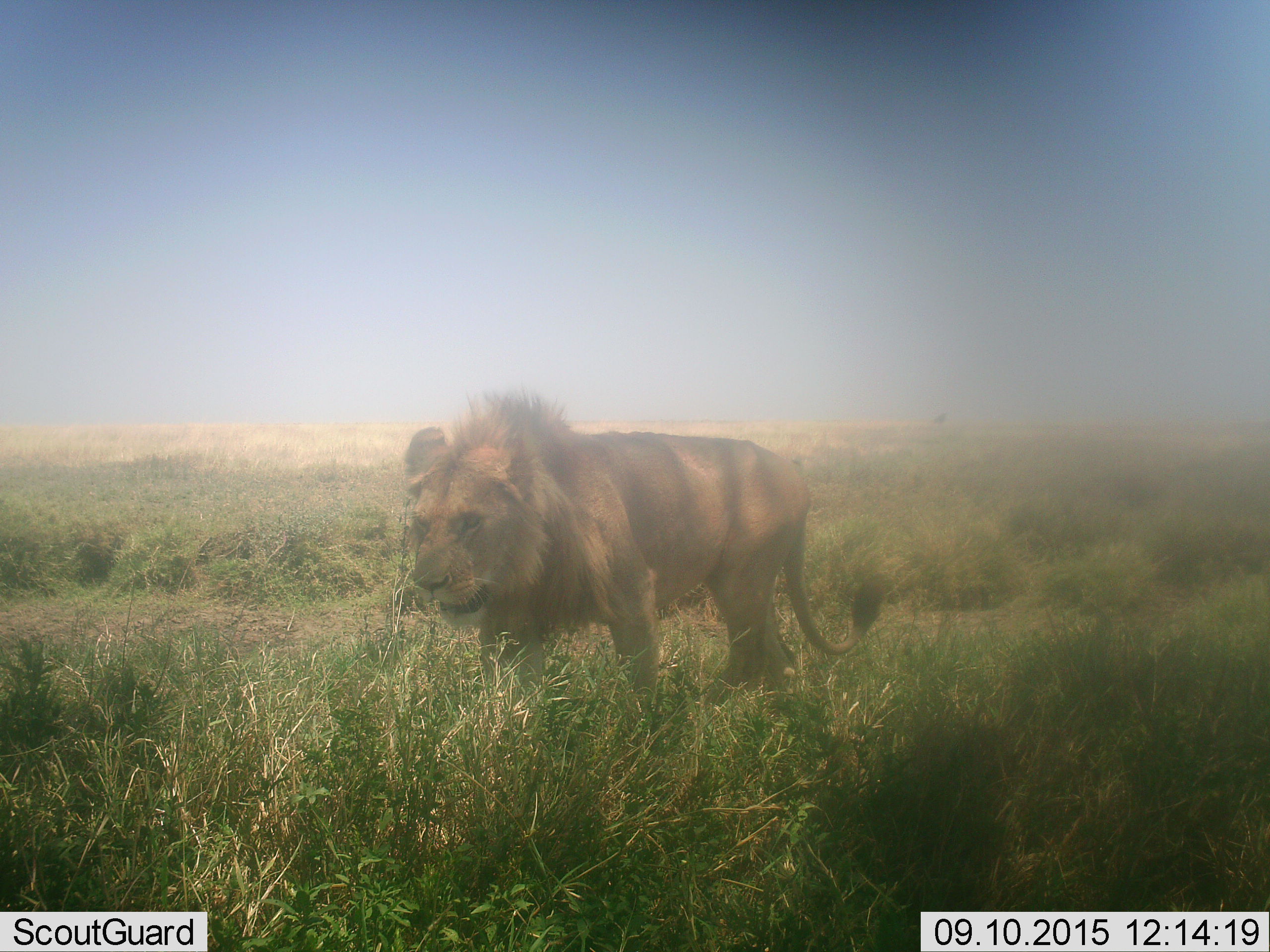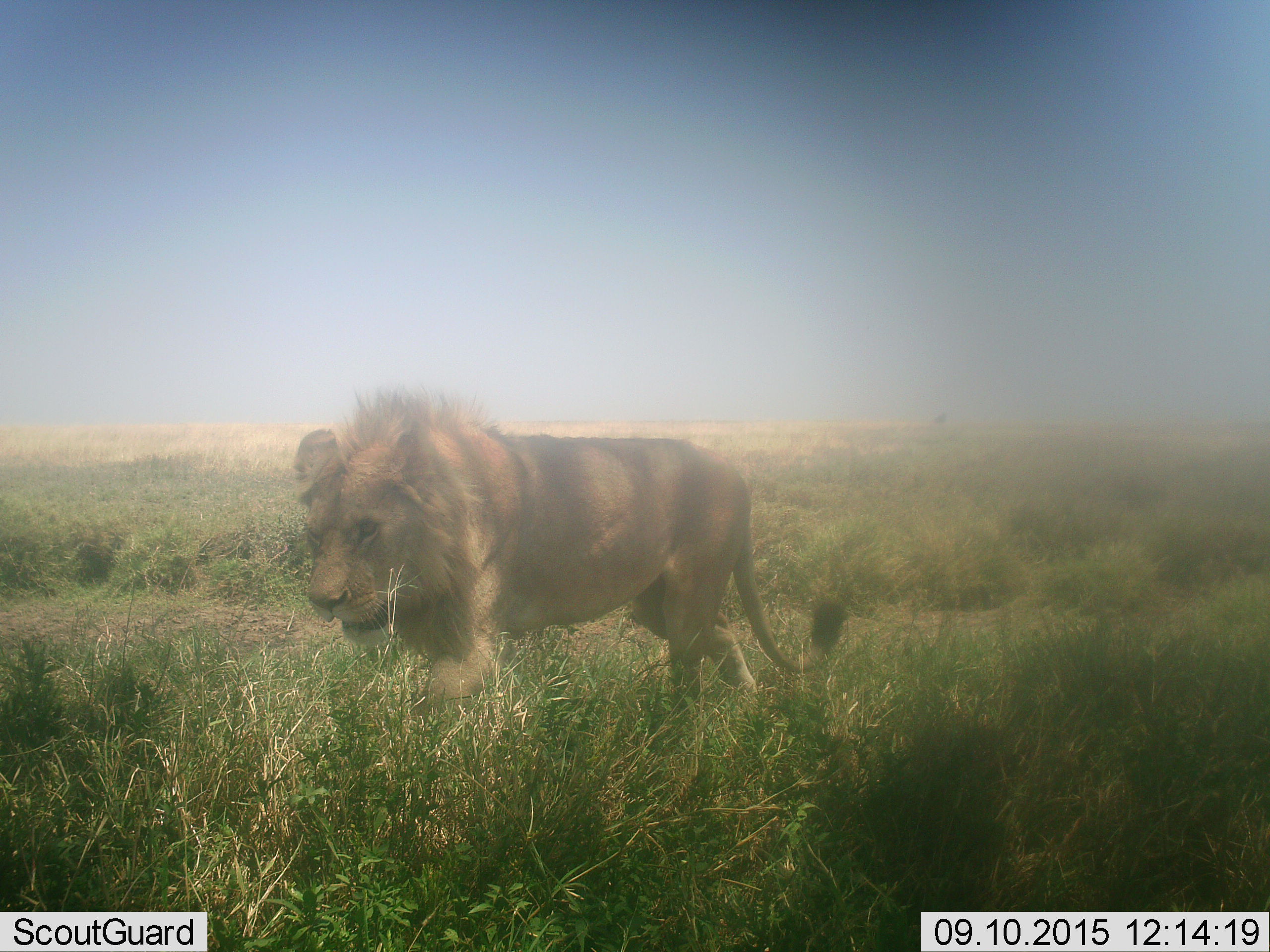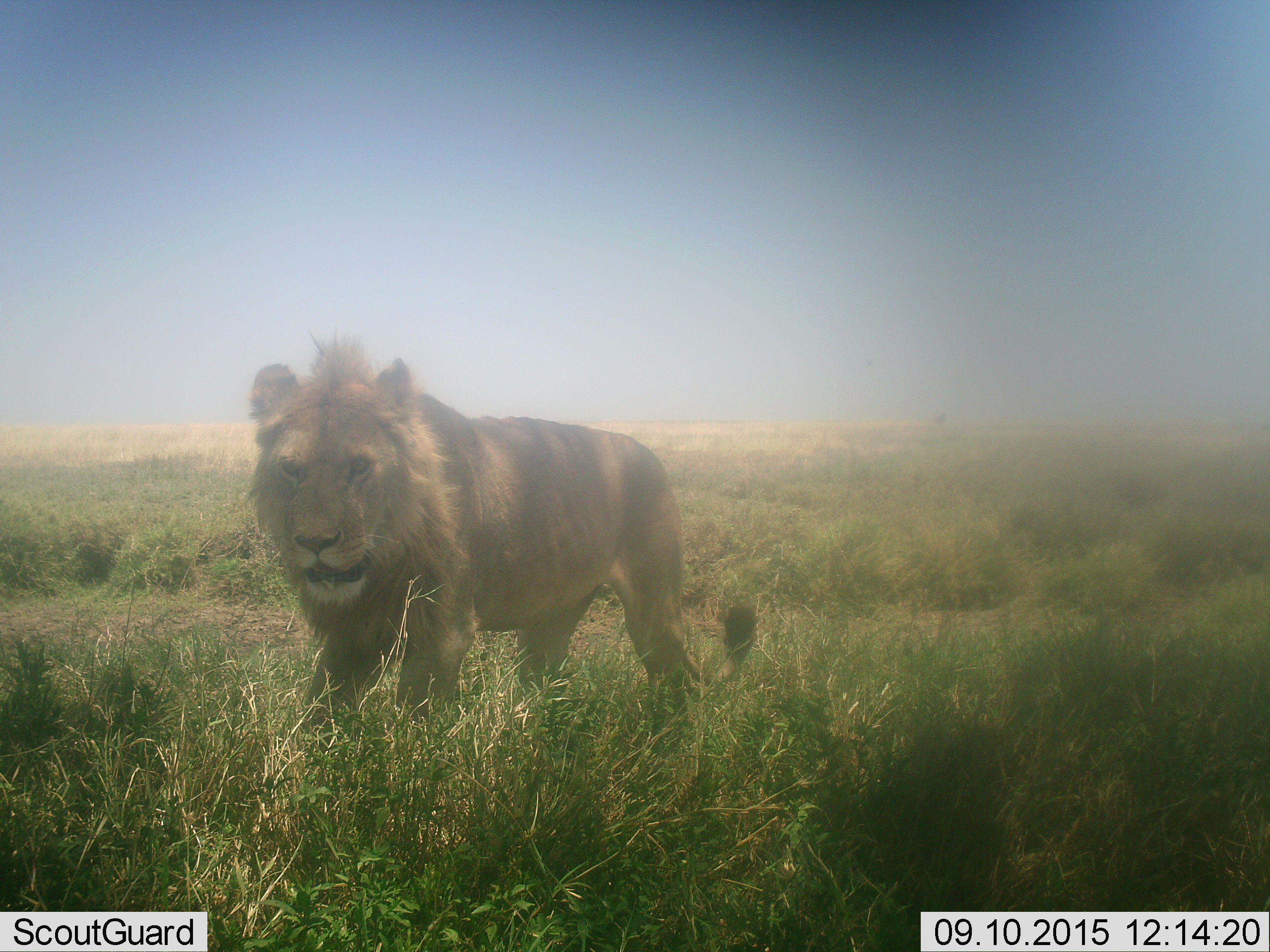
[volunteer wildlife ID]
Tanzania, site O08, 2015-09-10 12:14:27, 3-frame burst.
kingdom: Animalia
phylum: Chordata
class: Mammalia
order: Carnivora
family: Felidae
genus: Panthera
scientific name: Panthera leo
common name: lion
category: lionmale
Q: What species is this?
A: Lionmale (lion) (Panthera leo).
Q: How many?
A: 1.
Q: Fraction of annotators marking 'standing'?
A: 10%.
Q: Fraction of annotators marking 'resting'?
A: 0%.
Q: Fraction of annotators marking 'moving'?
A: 90%.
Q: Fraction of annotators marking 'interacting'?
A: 0%.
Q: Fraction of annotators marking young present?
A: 10%.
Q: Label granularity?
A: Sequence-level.